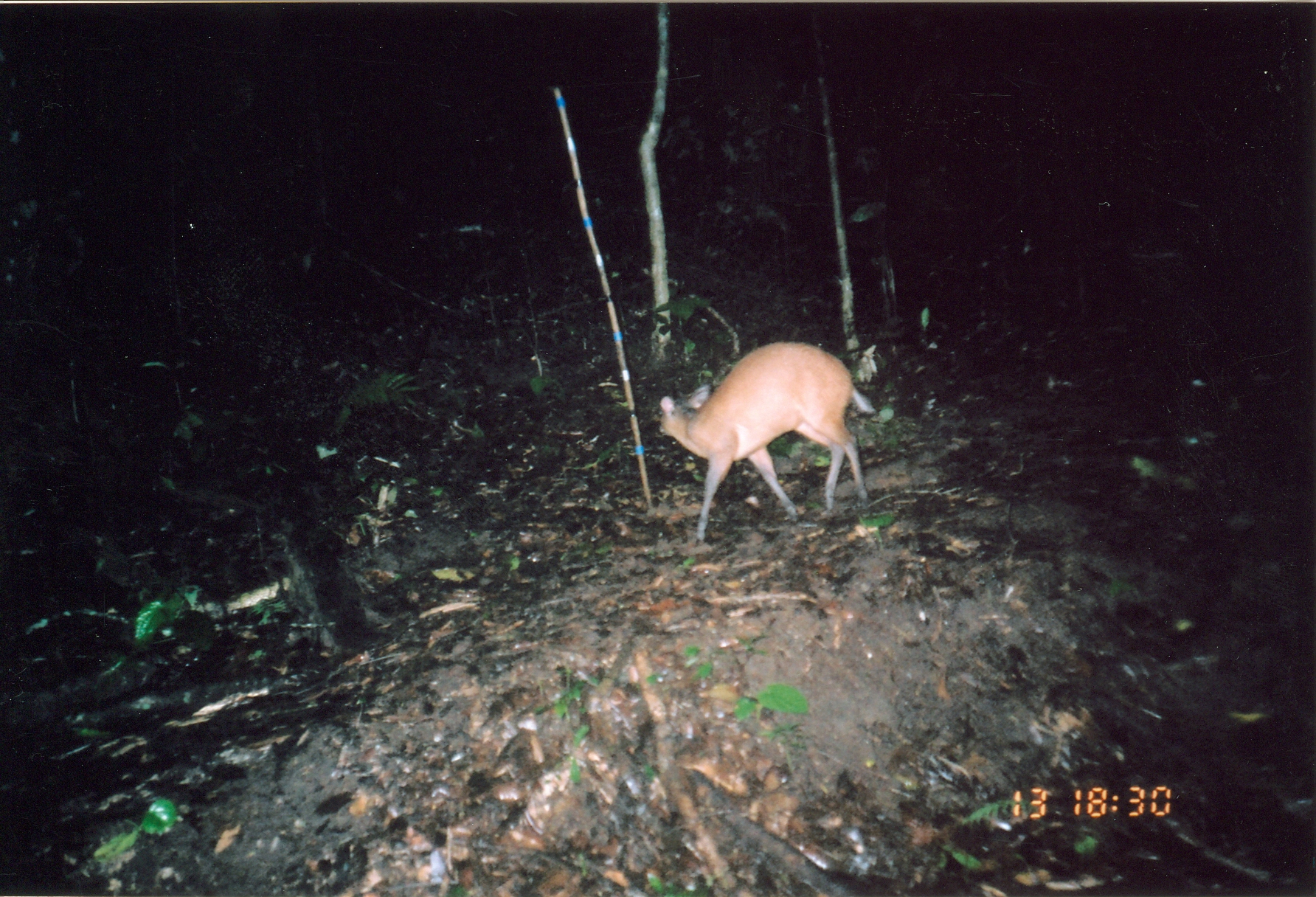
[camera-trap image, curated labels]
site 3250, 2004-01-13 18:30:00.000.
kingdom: Animalia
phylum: Chordata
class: Mammalia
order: Artiodactyla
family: Bovidae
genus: Cephalophus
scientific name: Cephalophus harveyi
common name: harvey's duiker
Cephalophus harveyi (harvey's duiker), count 1.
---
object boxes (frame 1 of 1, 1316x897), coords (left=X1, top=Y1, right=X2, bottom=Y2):
cephalophus harveyi: (left=658, top=340, right=877, bottom=544)